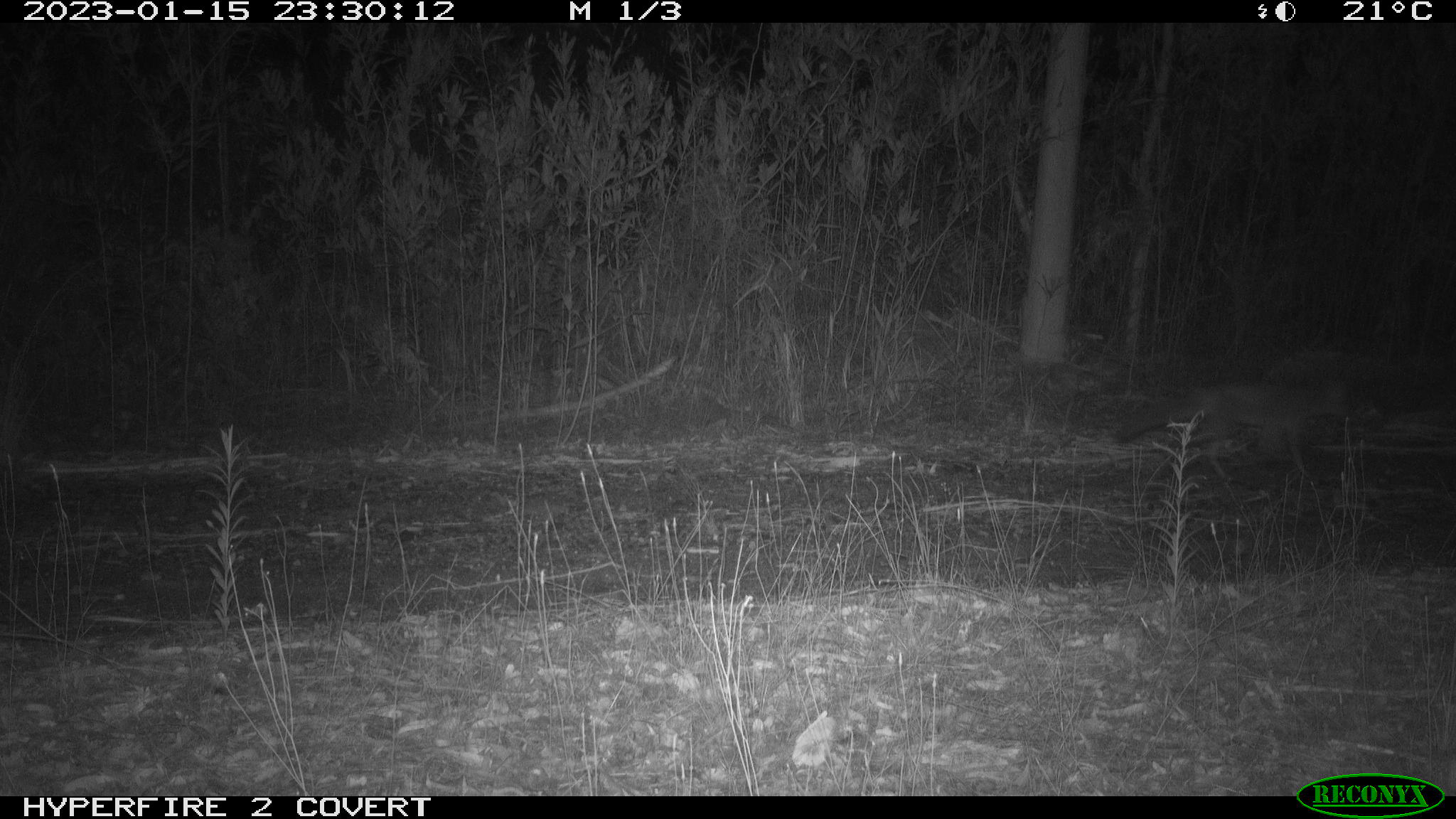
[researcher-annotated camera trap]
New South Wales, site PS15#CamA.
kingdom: Animalia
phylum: Chordata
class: Mammalia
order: Carnivora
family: Canidae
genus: Vulpes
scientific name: Vulpes vulpes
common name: red fox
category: fox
Fox (red fox) (Vulpes vulpes).